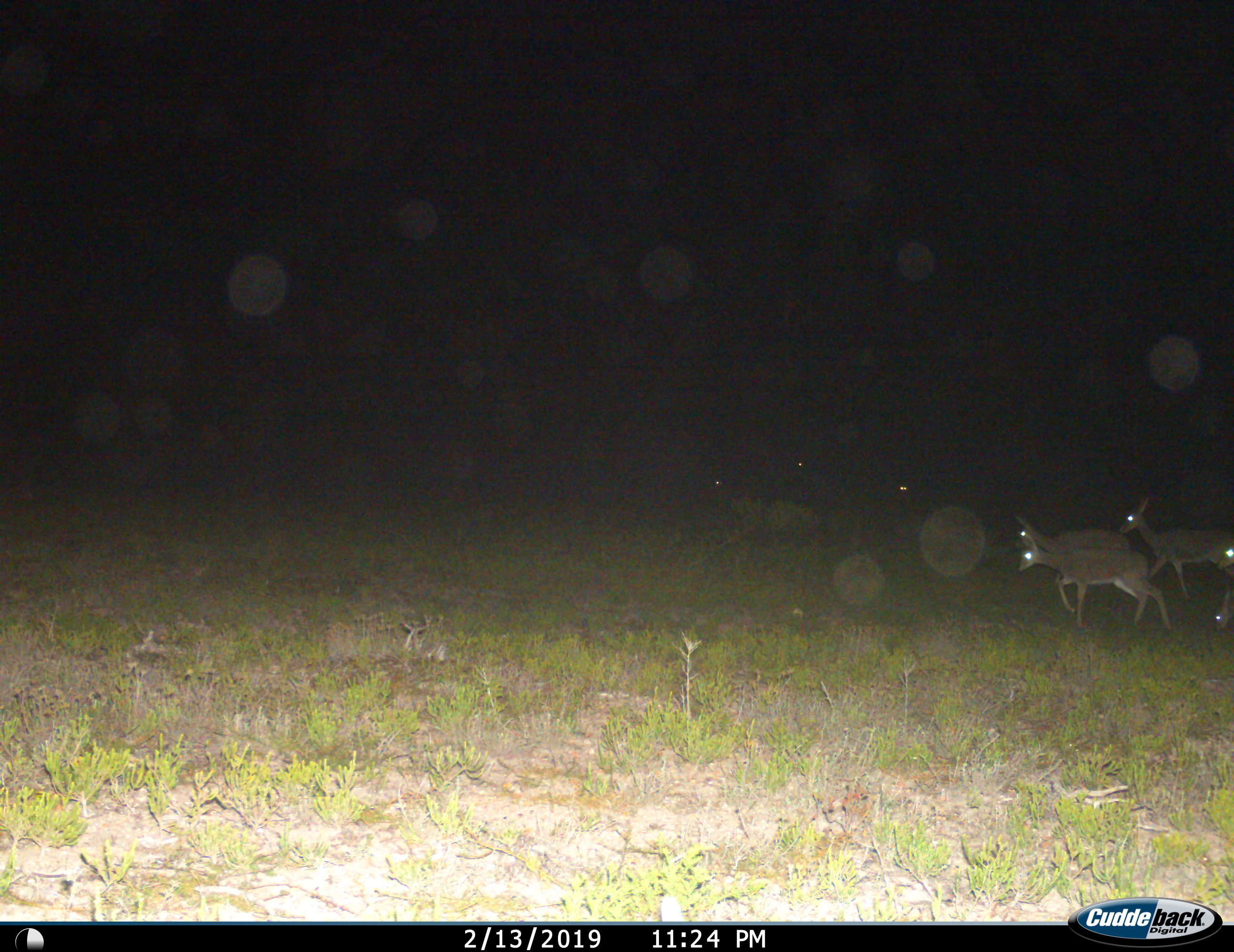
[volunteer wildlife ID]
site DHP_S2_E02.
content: unidentified animal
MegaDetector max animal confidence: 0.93